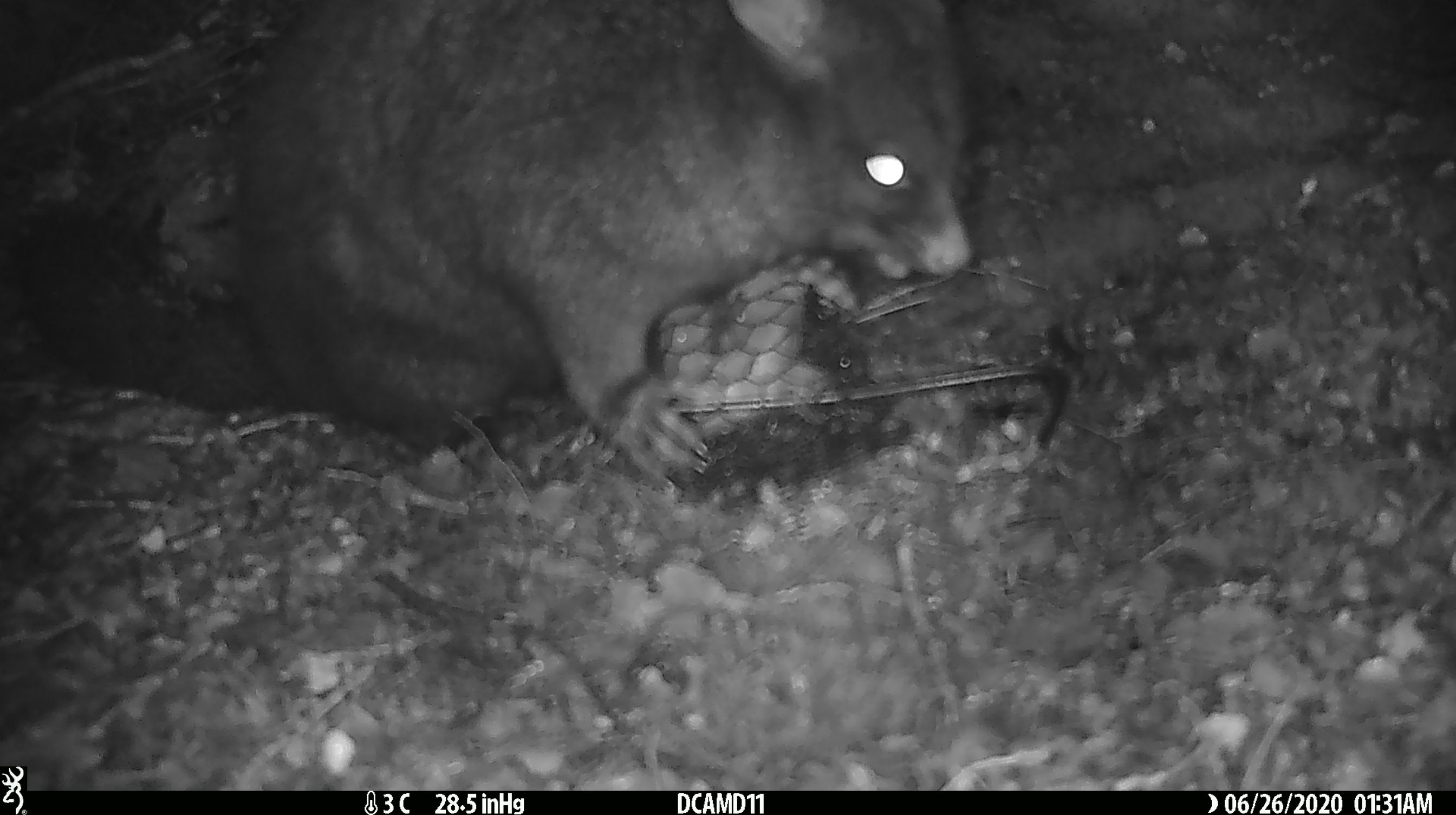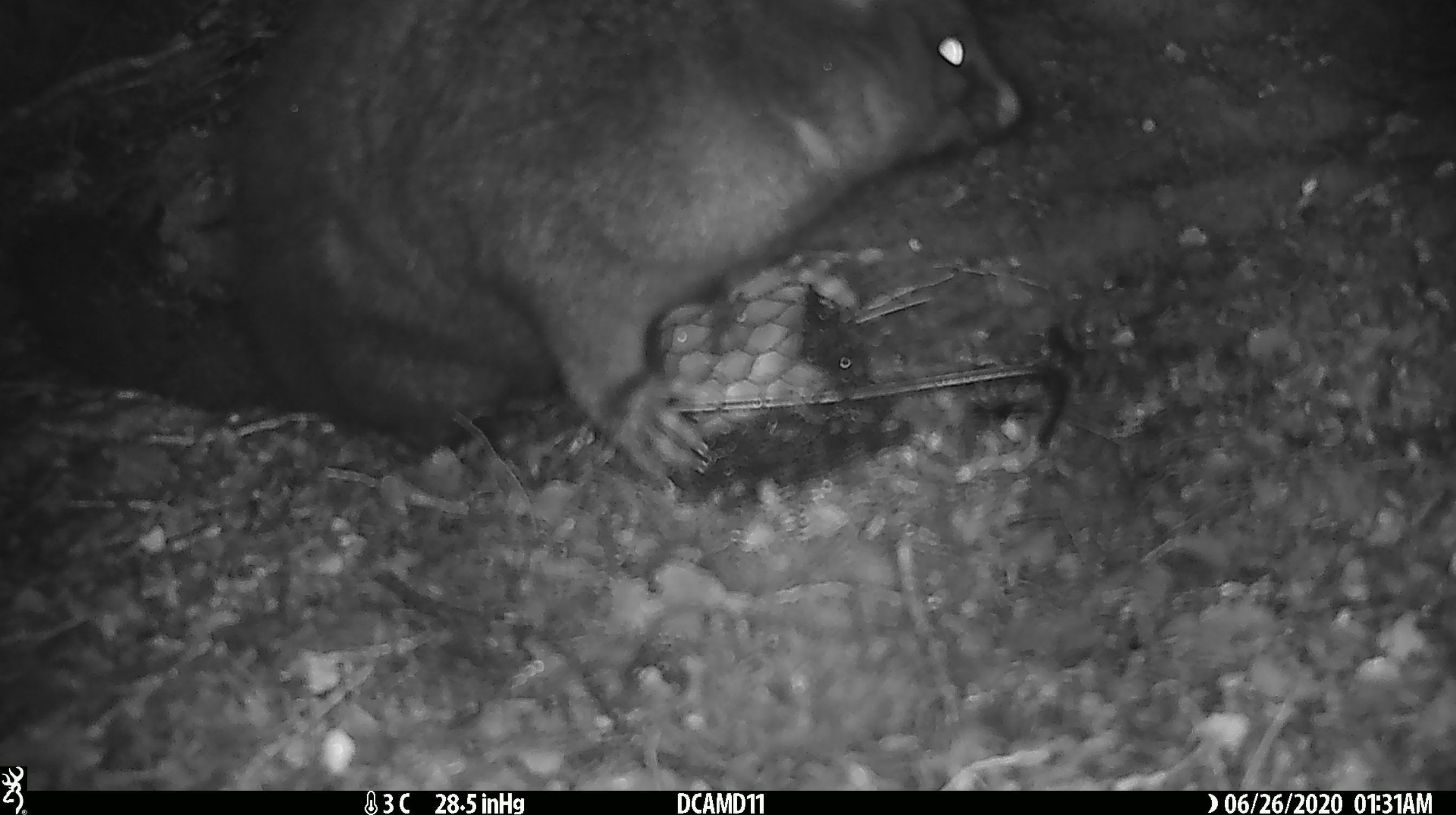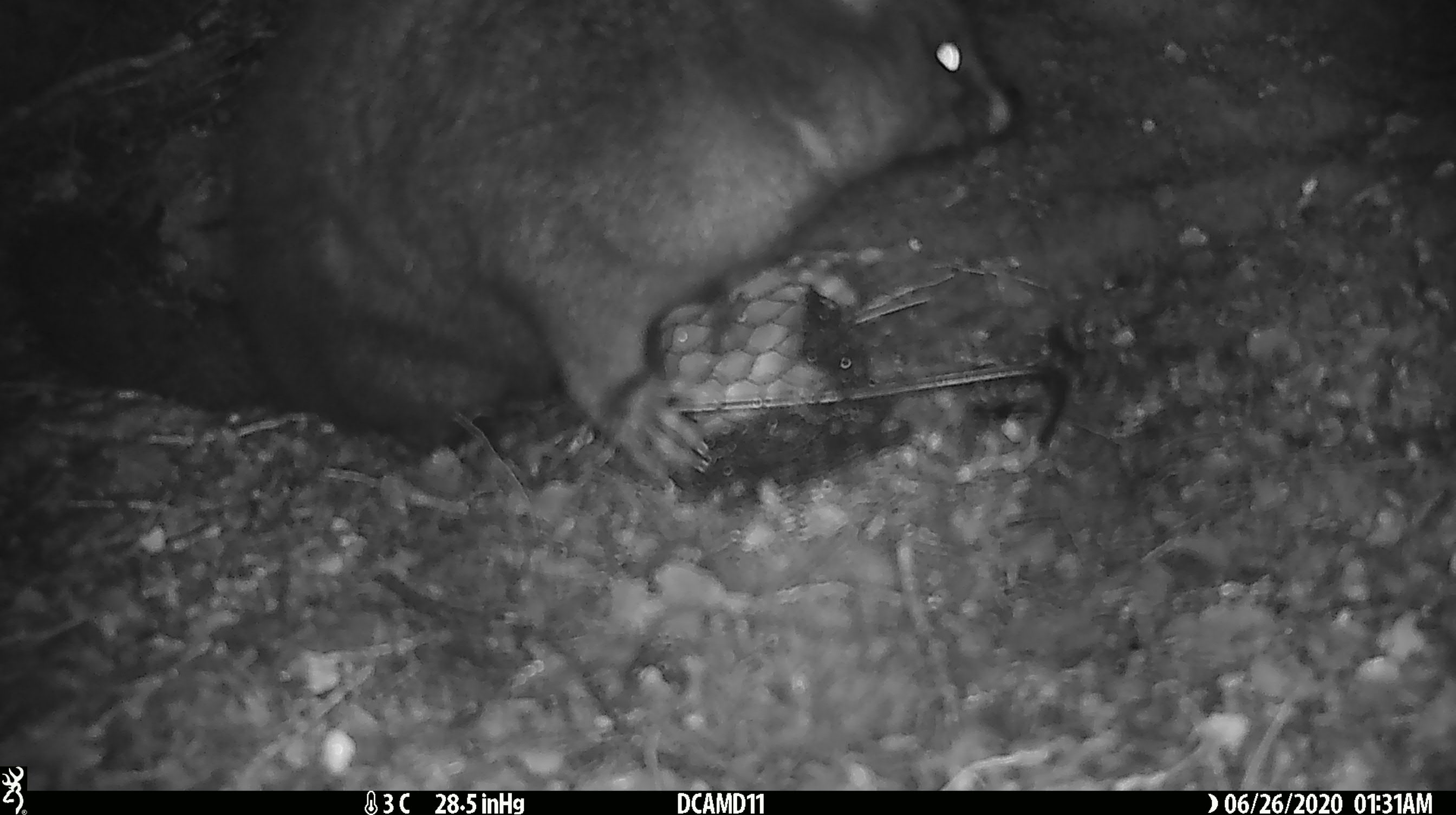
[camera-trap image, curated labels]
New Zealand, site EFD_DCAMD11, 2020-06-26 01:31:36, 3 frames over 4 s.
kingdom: Animalia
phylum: Chordata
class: Mammalia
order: Diprotodontia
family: Phalangeridae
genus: Trichosurus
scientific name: Trichosurus vulpecula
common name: common brushtail possum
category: possum